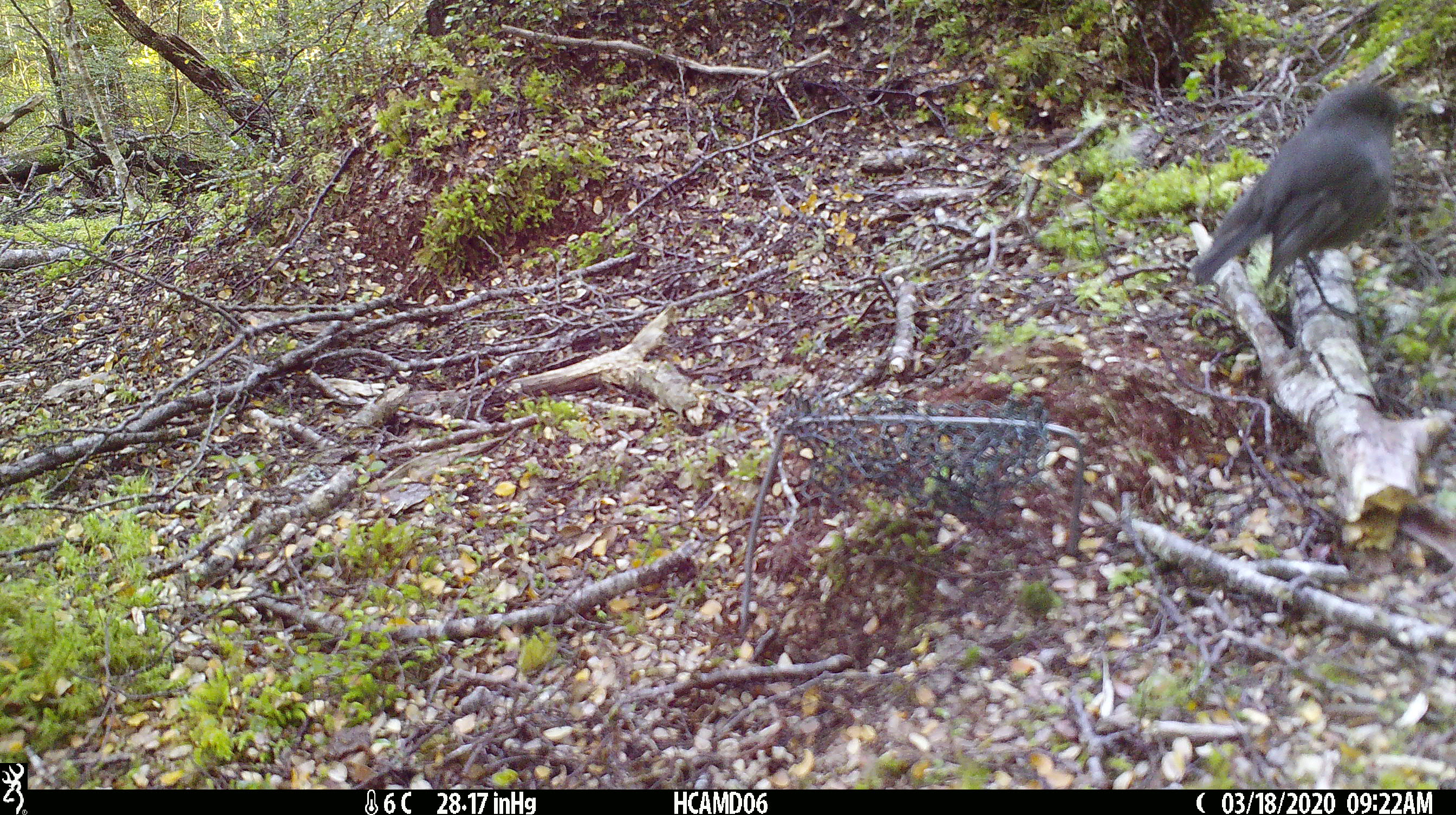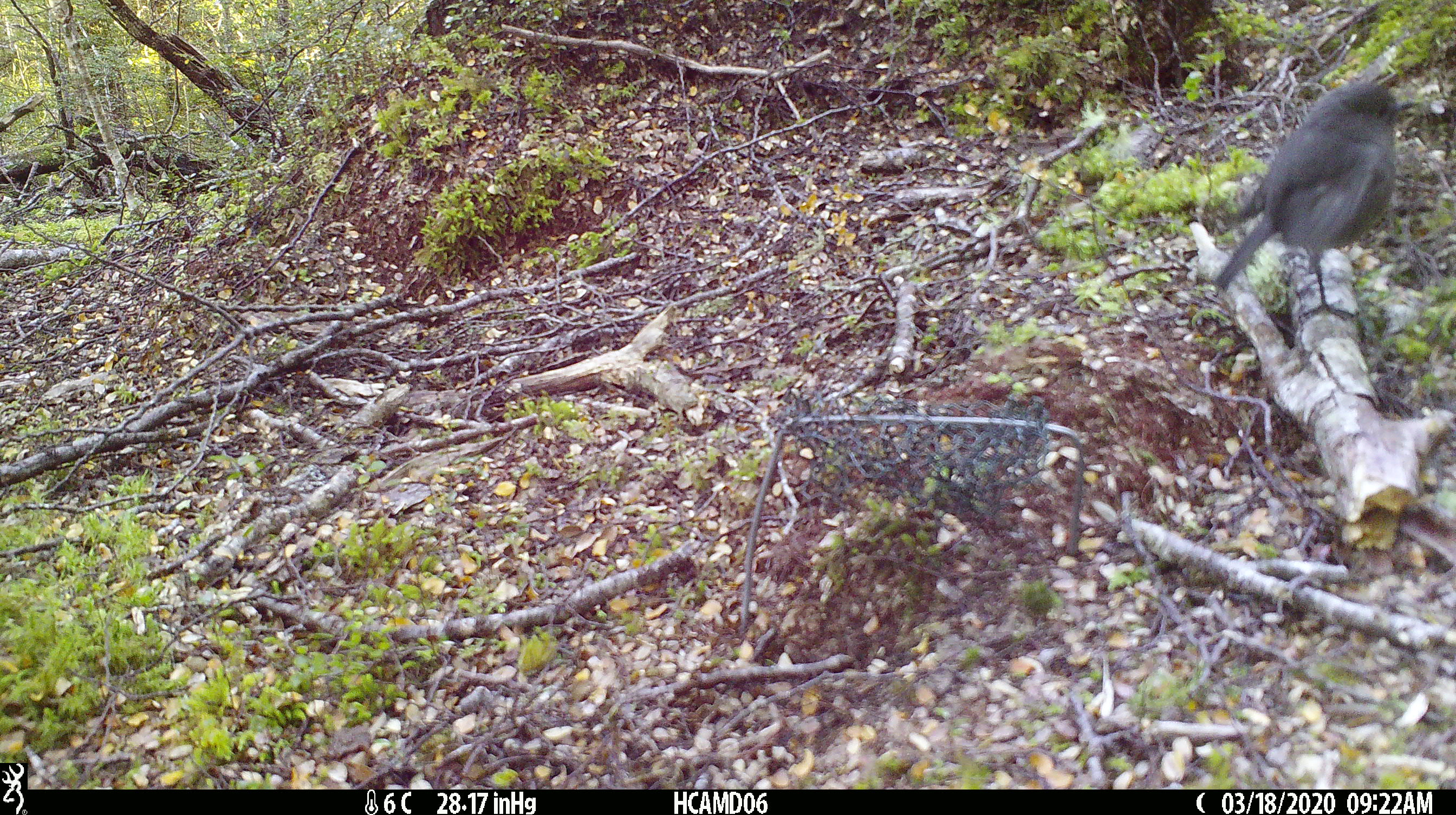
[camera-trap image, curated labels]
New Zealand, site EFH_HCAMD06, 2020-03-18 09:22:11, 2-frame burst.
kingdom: Animalia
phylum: Chordata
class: Aves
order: Passeriformes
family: Petroicidae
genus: Petroica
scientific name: Petroica australis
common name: new zealand robin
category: robin